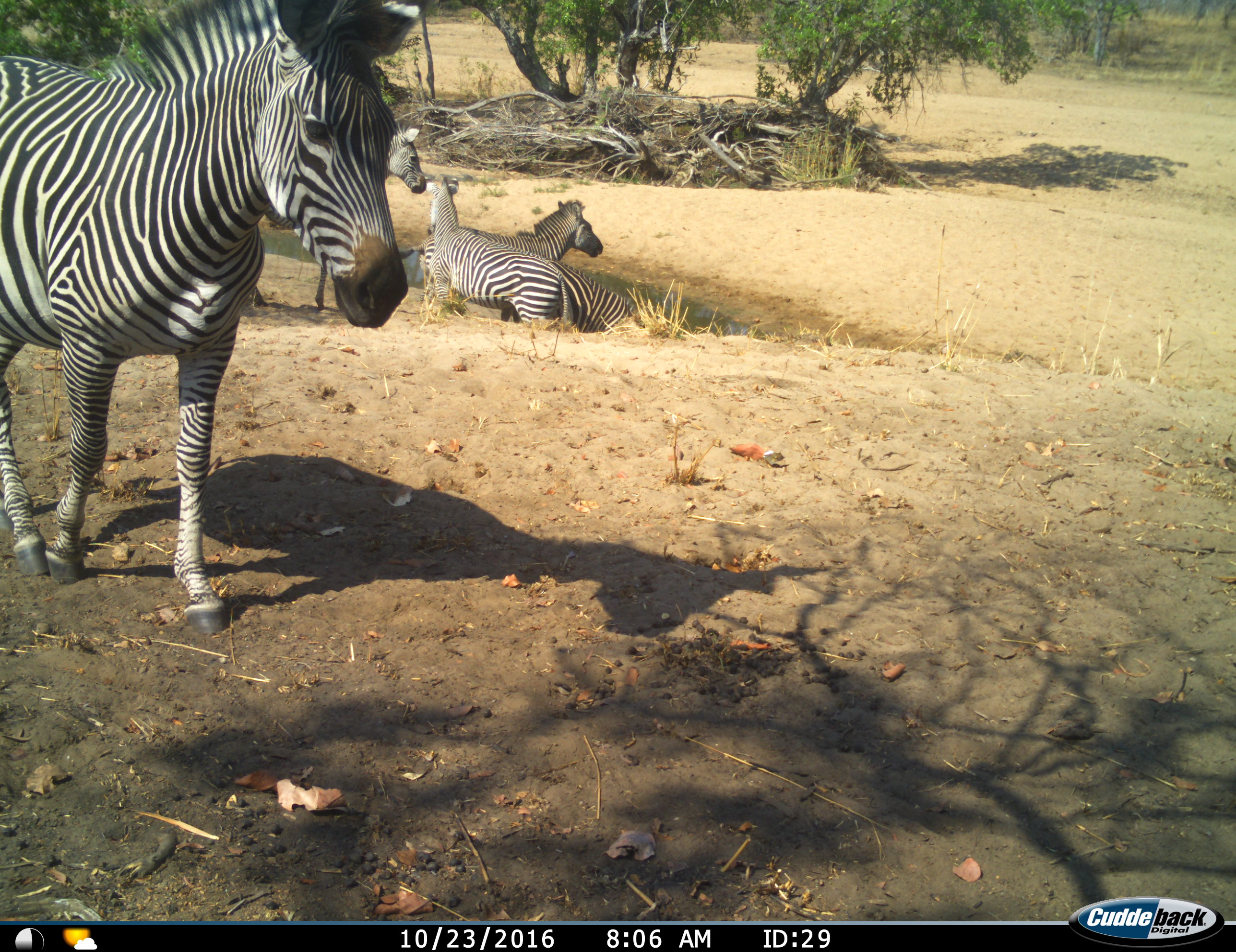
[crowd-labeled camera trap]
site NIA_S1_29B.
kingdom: Animalia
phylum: Chordata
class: Mammalia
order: Perissodactyla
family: Equidae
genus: Equus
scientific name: Equus quagga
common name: plains zebra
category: zebraplains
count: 5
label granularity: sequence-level